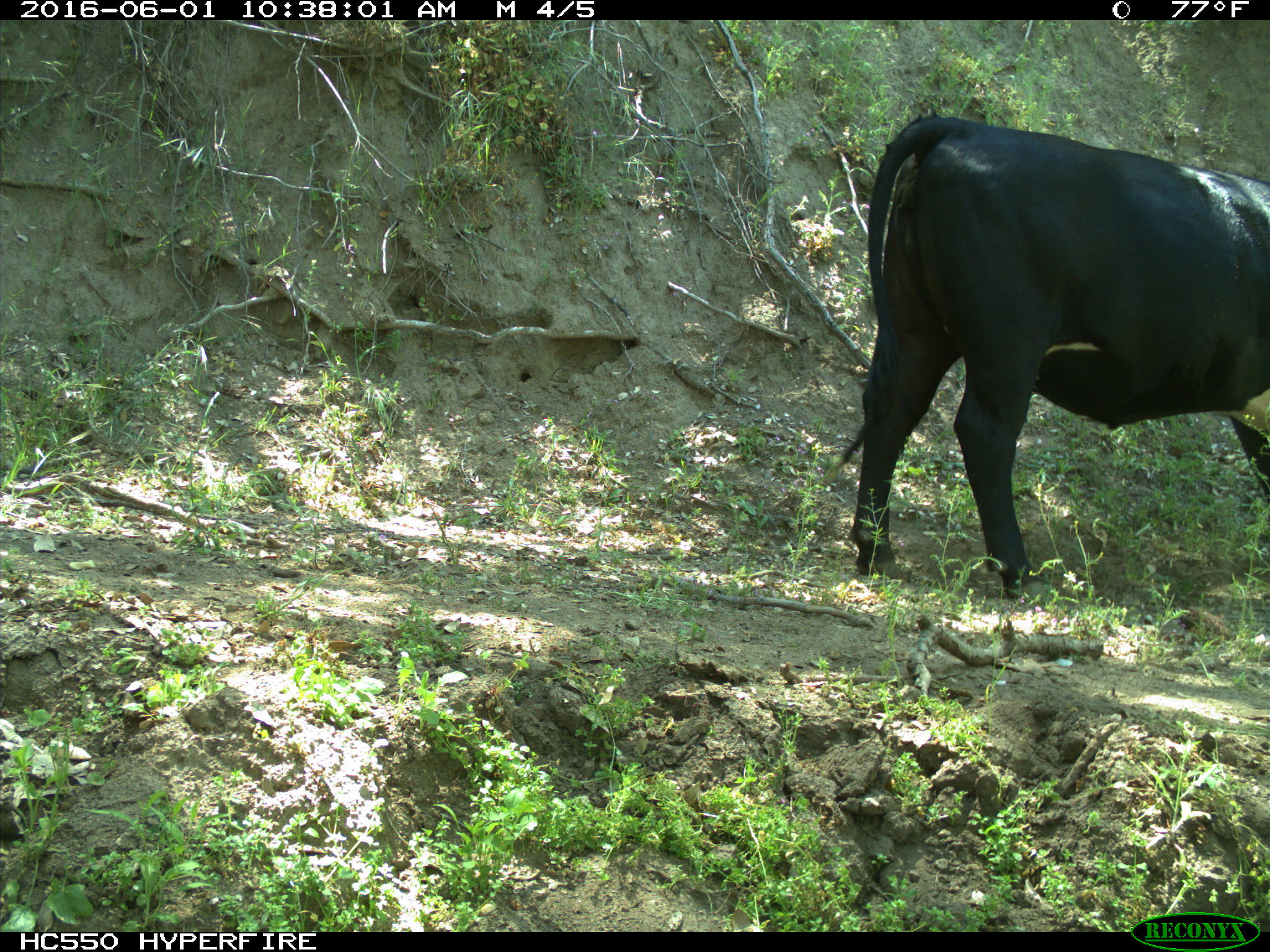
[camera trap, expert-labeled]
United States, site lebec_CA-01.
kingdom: Animalia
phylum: Chordata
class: Mammalia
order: Artiodactyla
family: Bovidae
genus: Bos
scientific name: Bos taurus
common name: domestic cow